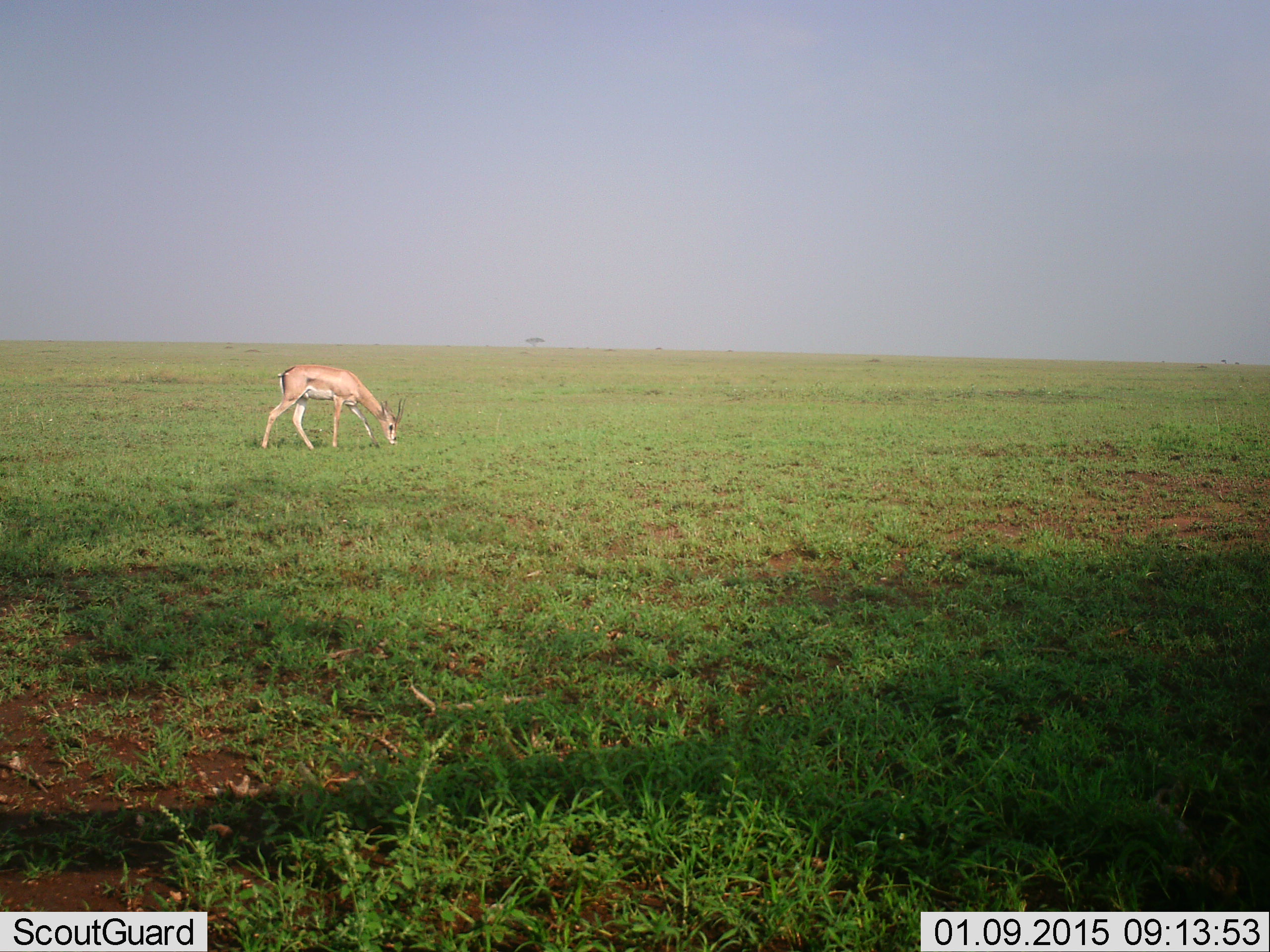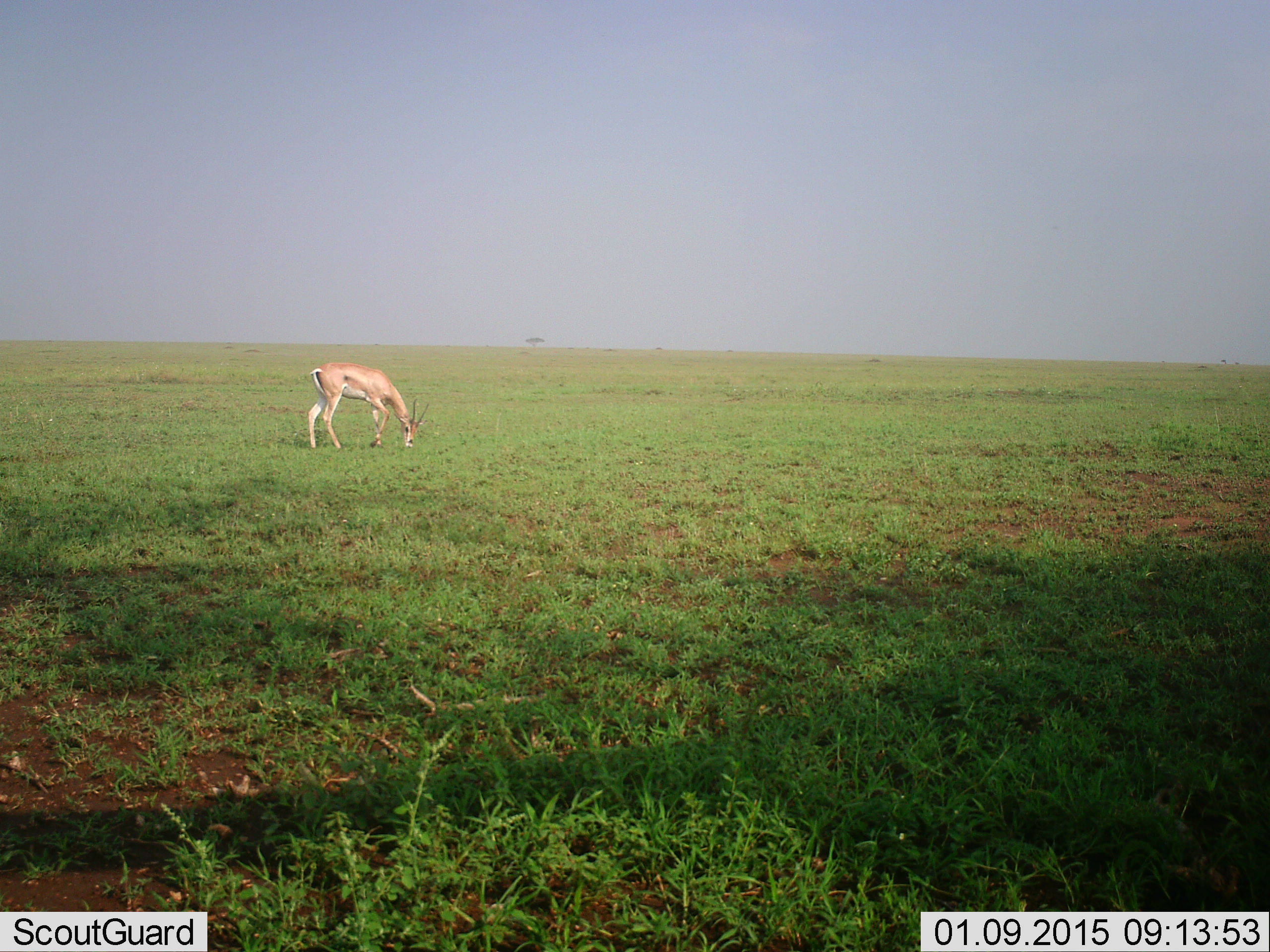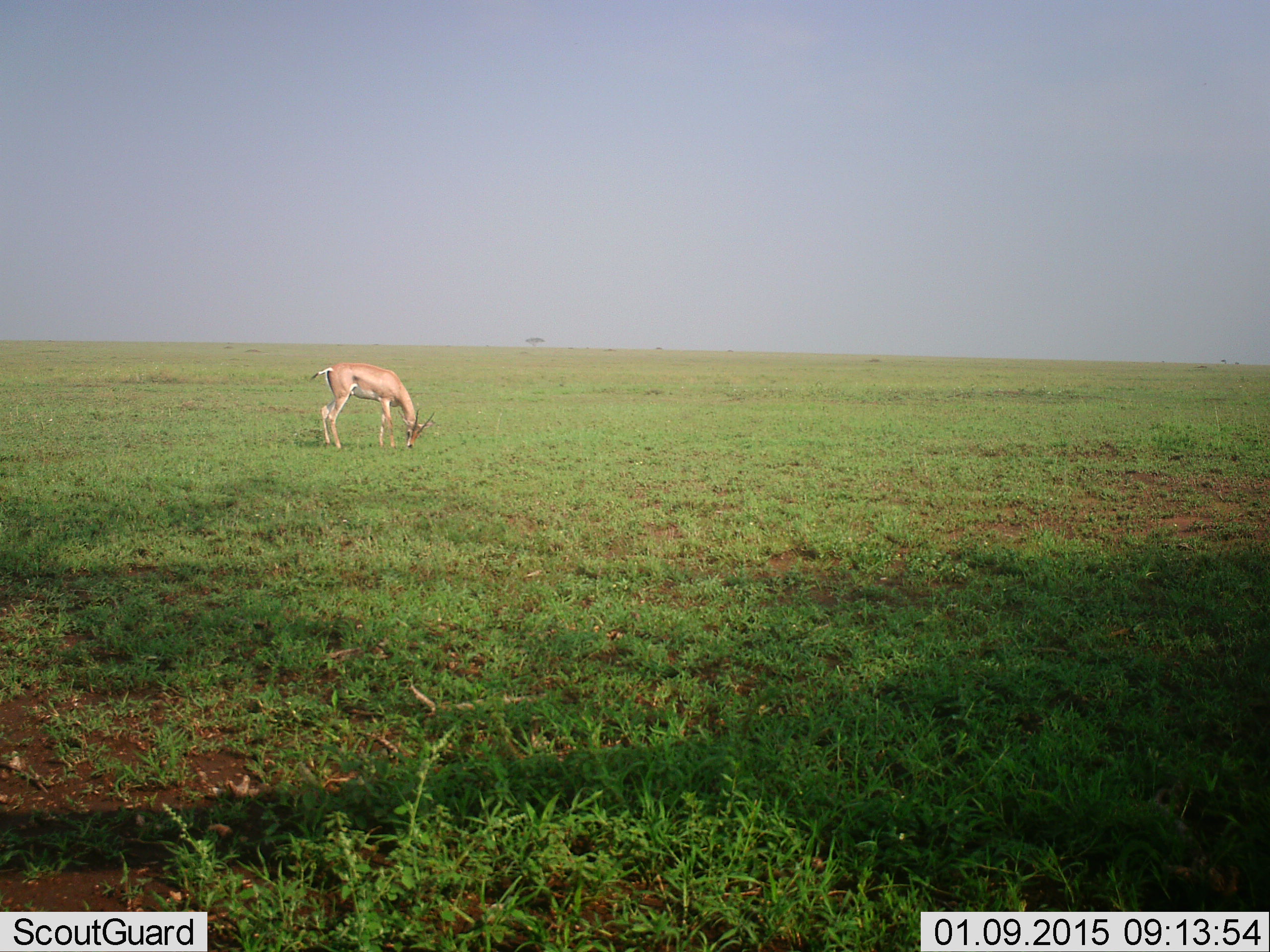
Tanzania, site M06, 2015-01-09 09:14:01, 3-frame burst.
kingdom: Animalia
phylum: Chordata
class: Mammalia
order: Artiodactyla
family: Bovidae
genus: Nanger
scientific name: Nanger granti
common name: grant's gazelle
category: gazellegrants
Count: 1.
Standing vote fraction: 10%.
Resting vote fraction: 0%.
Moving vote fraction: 10%.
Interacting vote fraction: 0%.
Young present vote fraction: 0%.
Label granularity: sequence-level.